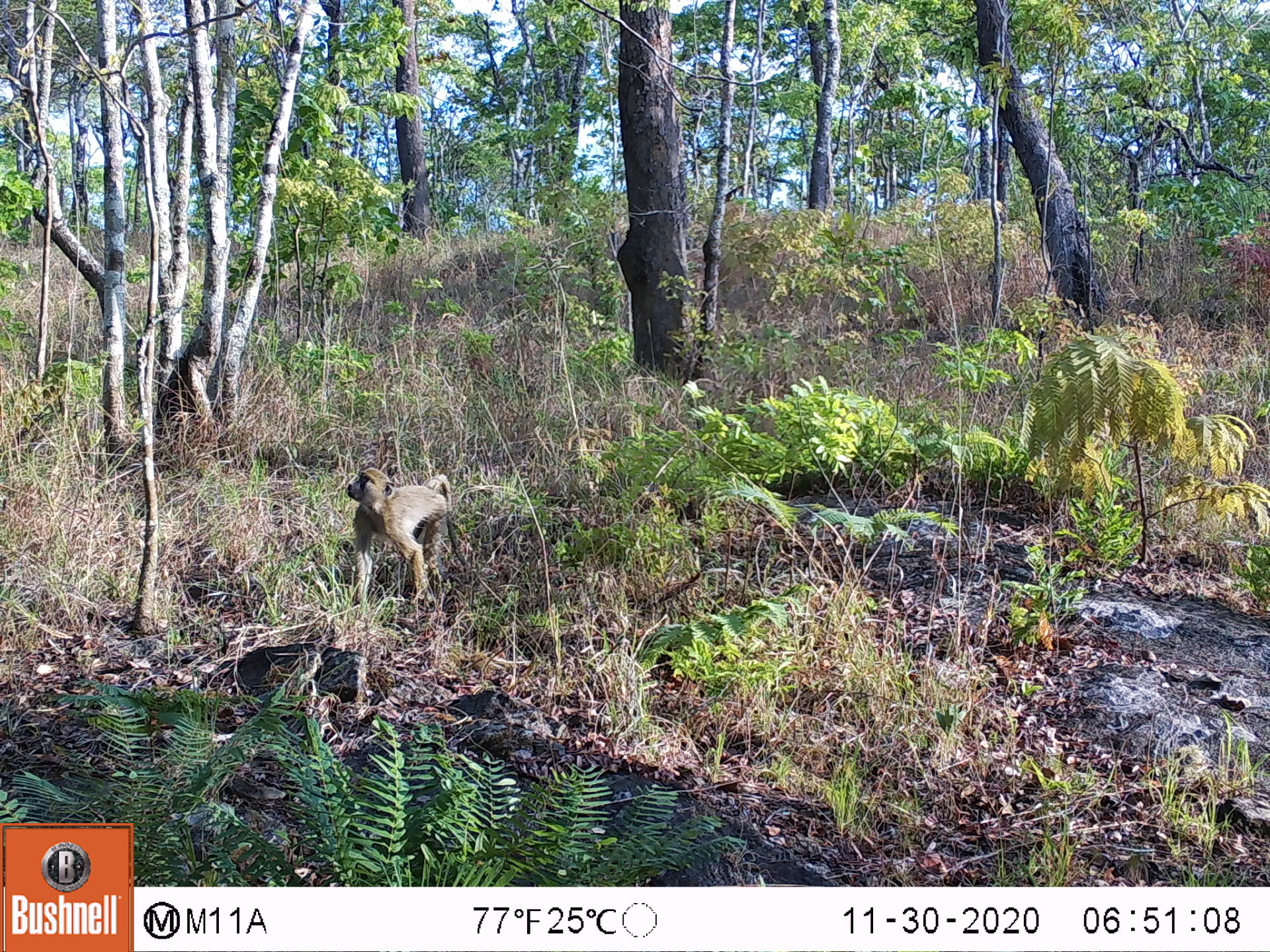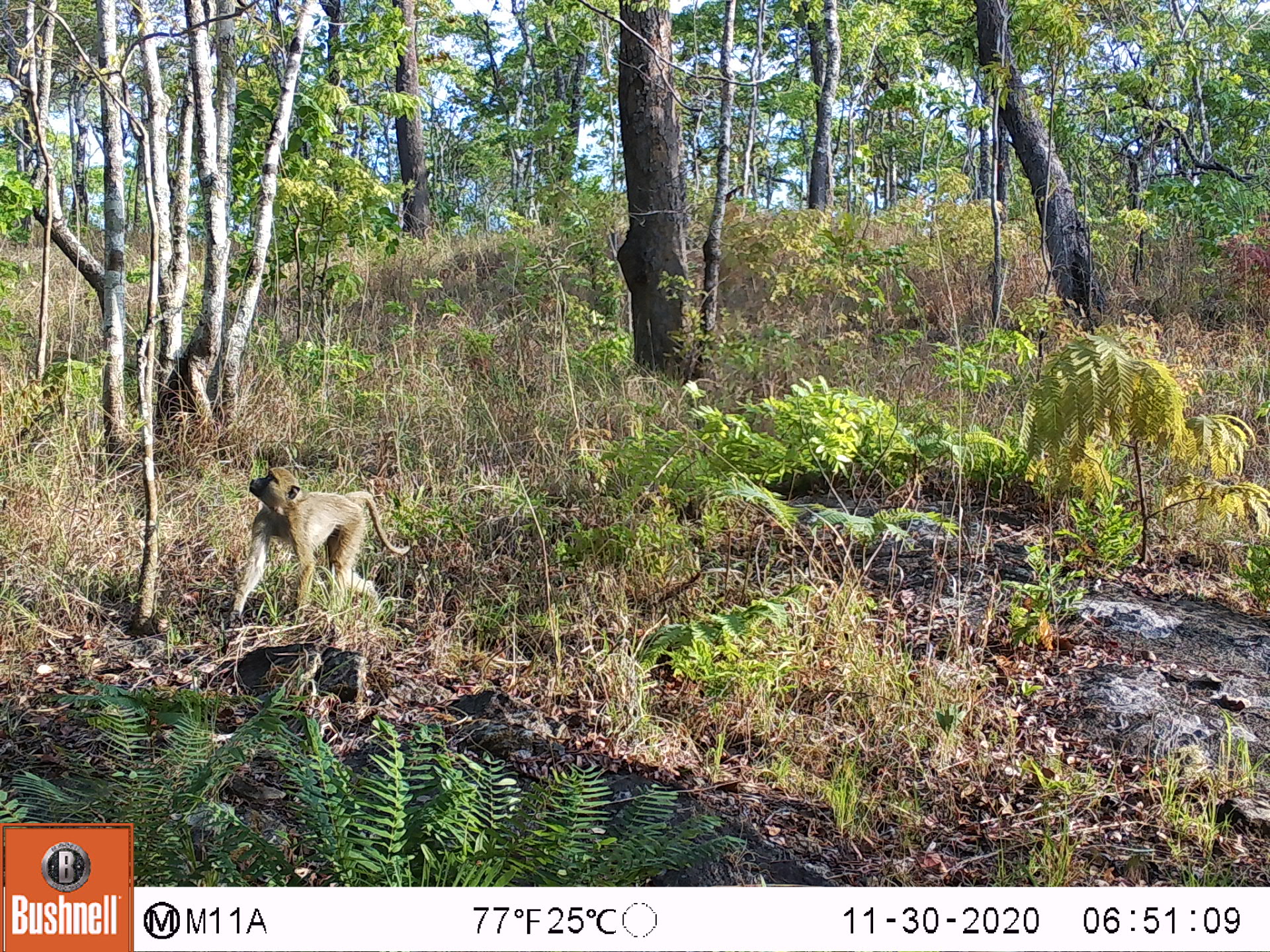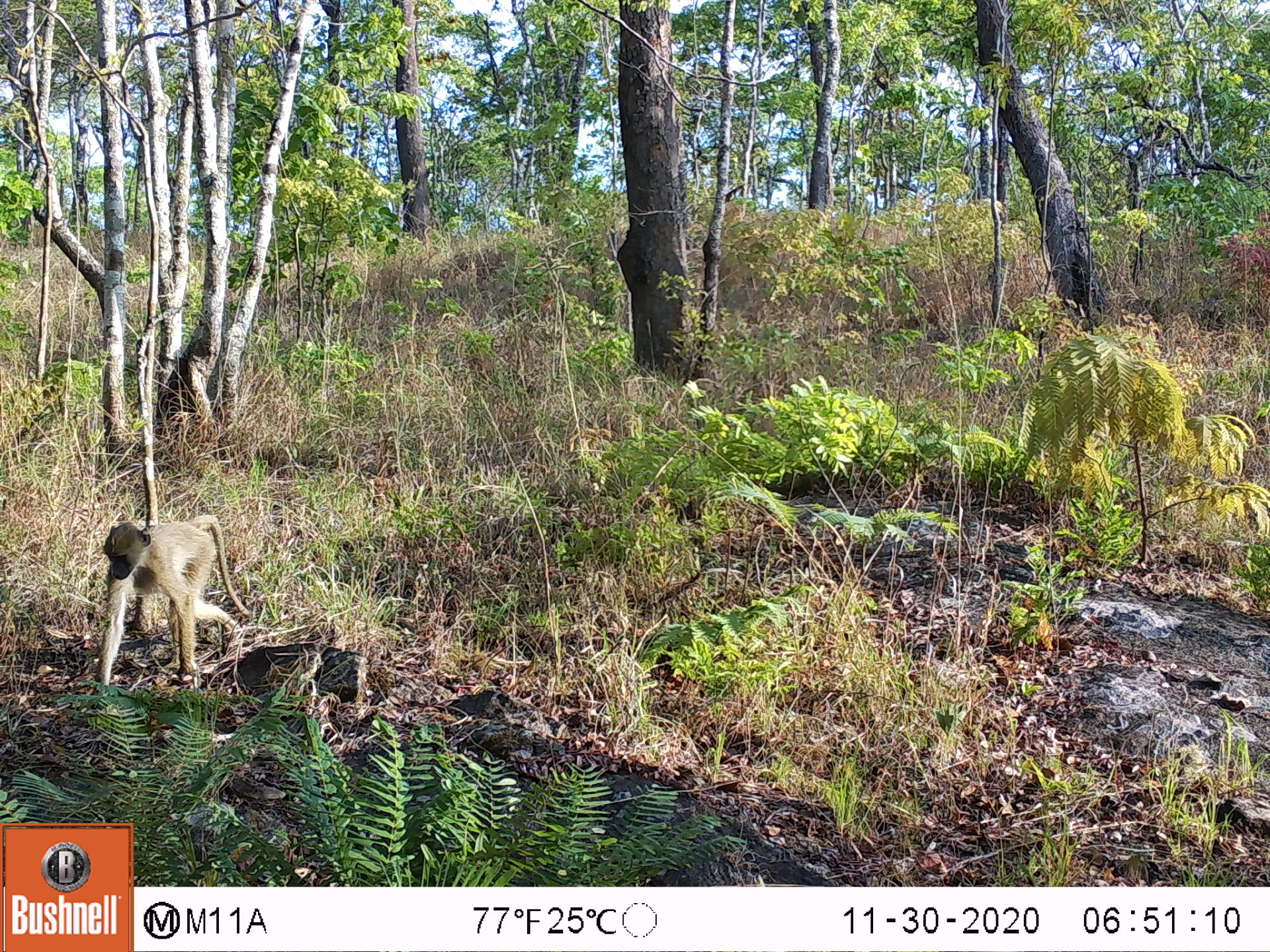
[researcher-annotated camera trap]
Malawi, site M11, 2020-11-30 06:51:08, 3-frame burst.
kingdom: Animalia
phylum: Chordata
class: Mammalia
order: Primates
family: Cercopithecidae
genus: Papio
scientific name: Papio cynocephalus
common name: yellow baboon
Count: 1.